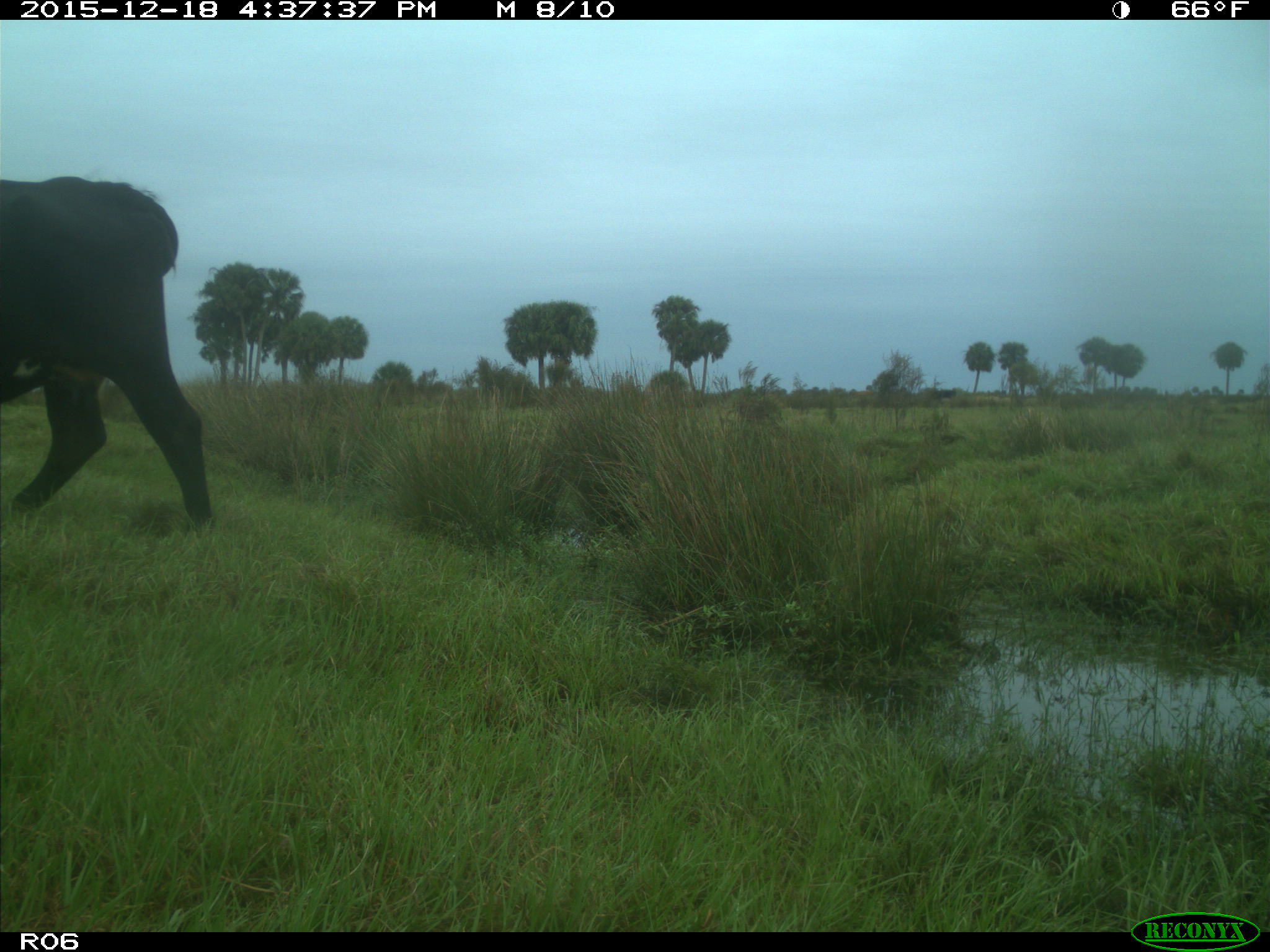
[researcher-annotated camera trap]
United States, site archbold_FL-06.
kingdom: Animalia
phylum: Chordata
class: Mammalia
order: Artiodactyla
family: Bovidae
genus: Bos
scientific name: Bos taurus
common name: domestic cow